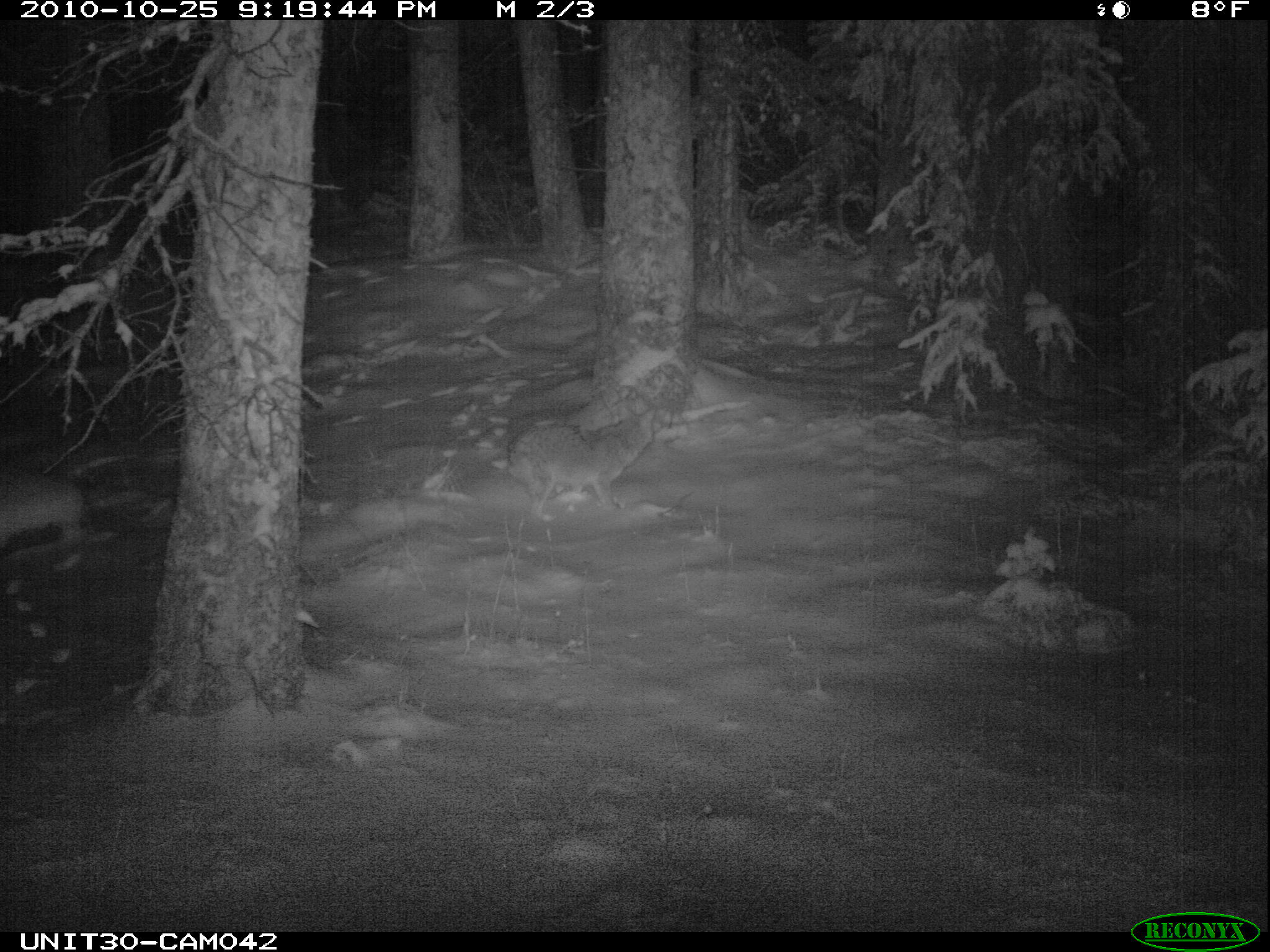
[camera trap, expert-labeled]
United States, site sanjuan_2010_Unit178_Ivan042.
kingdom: Animalia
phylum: Chordata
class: Mammalia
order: Carnivora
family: Canidae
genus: Canis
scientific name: Canis latrans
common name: coyote